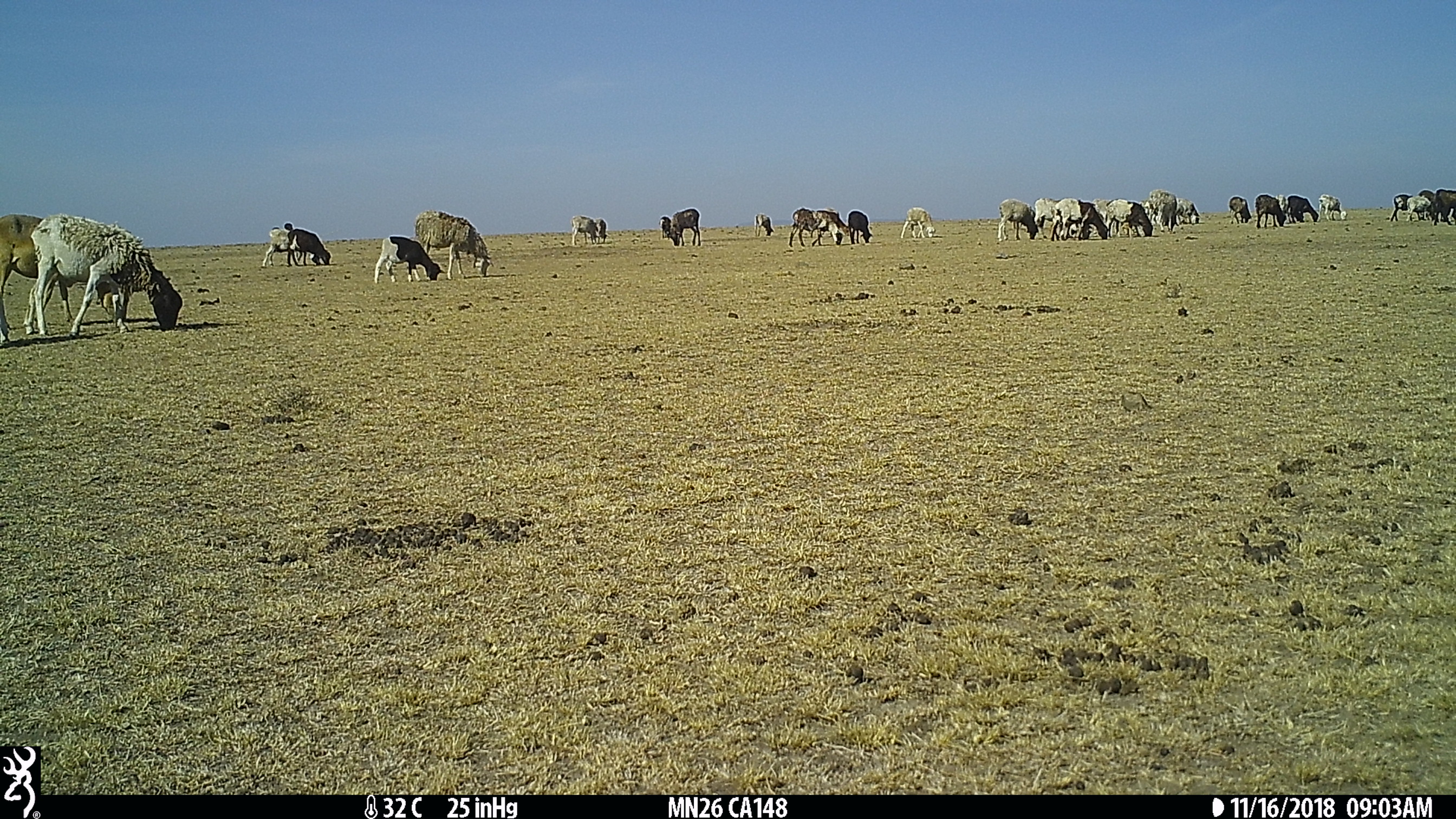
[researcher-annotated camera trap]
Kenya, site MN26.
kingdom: Animalia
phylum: Chordata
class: Mammalia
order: Artiodactyla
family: Bovidae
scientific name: Bovidae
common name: sheep or goat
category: shoat